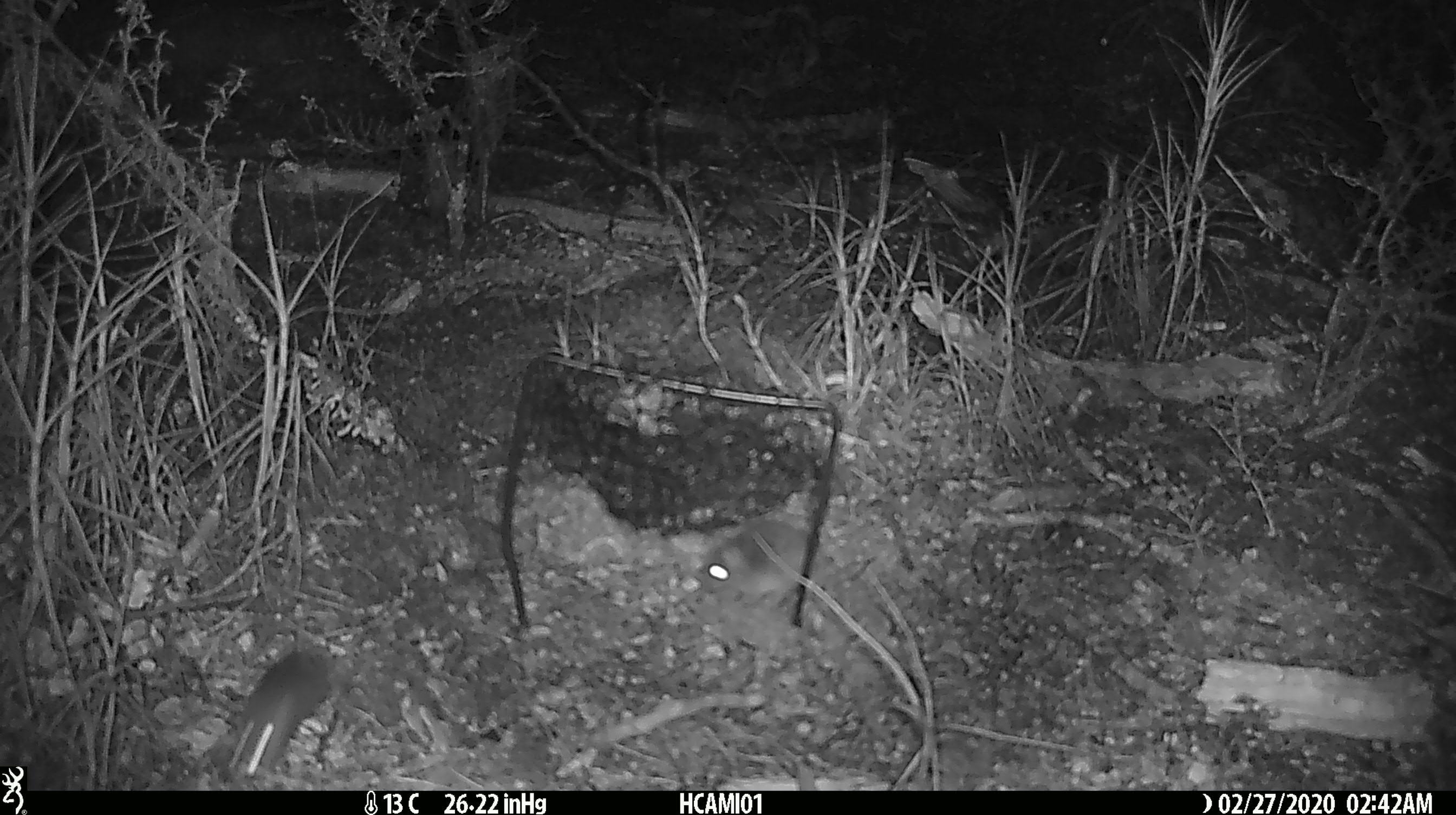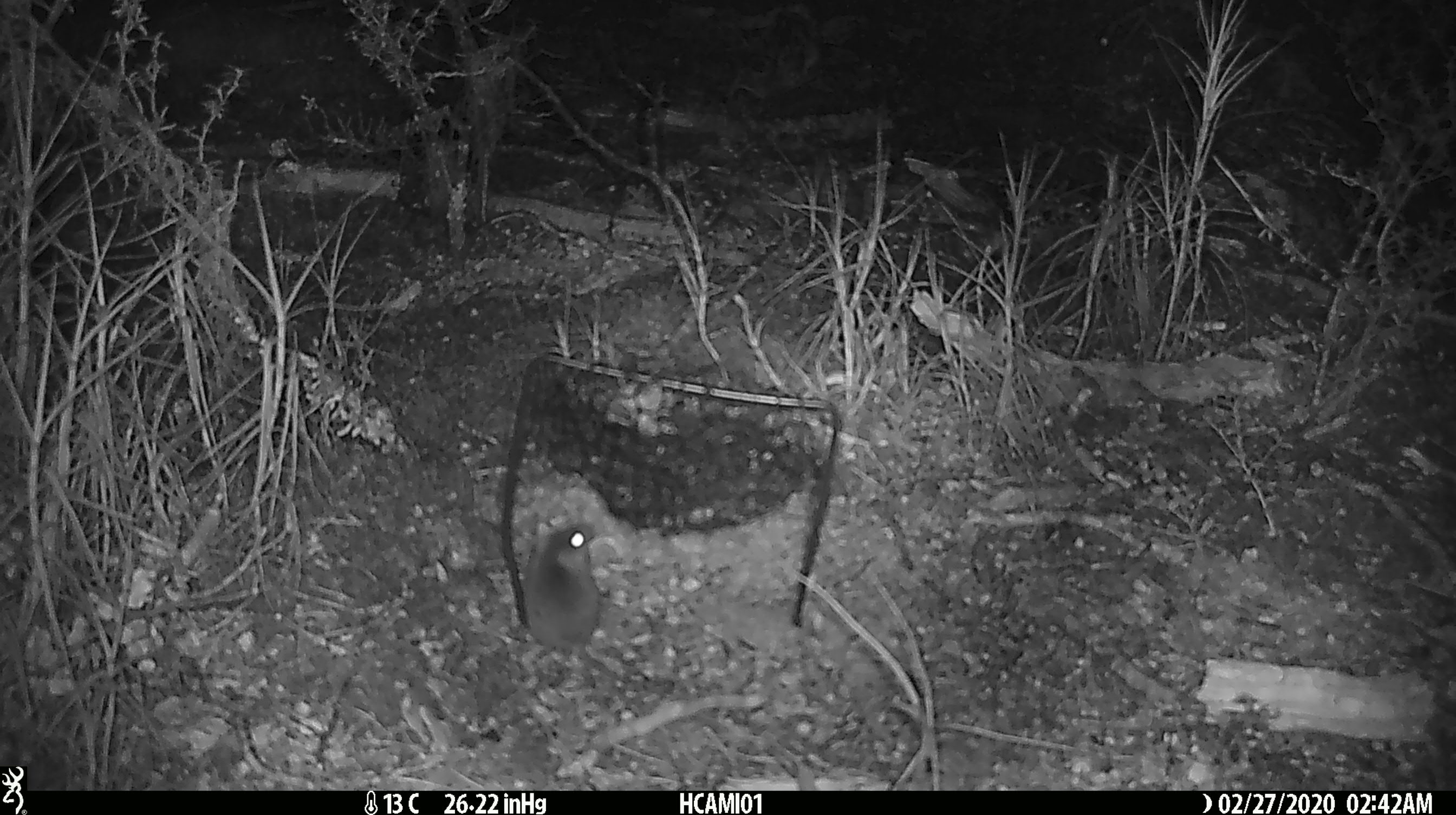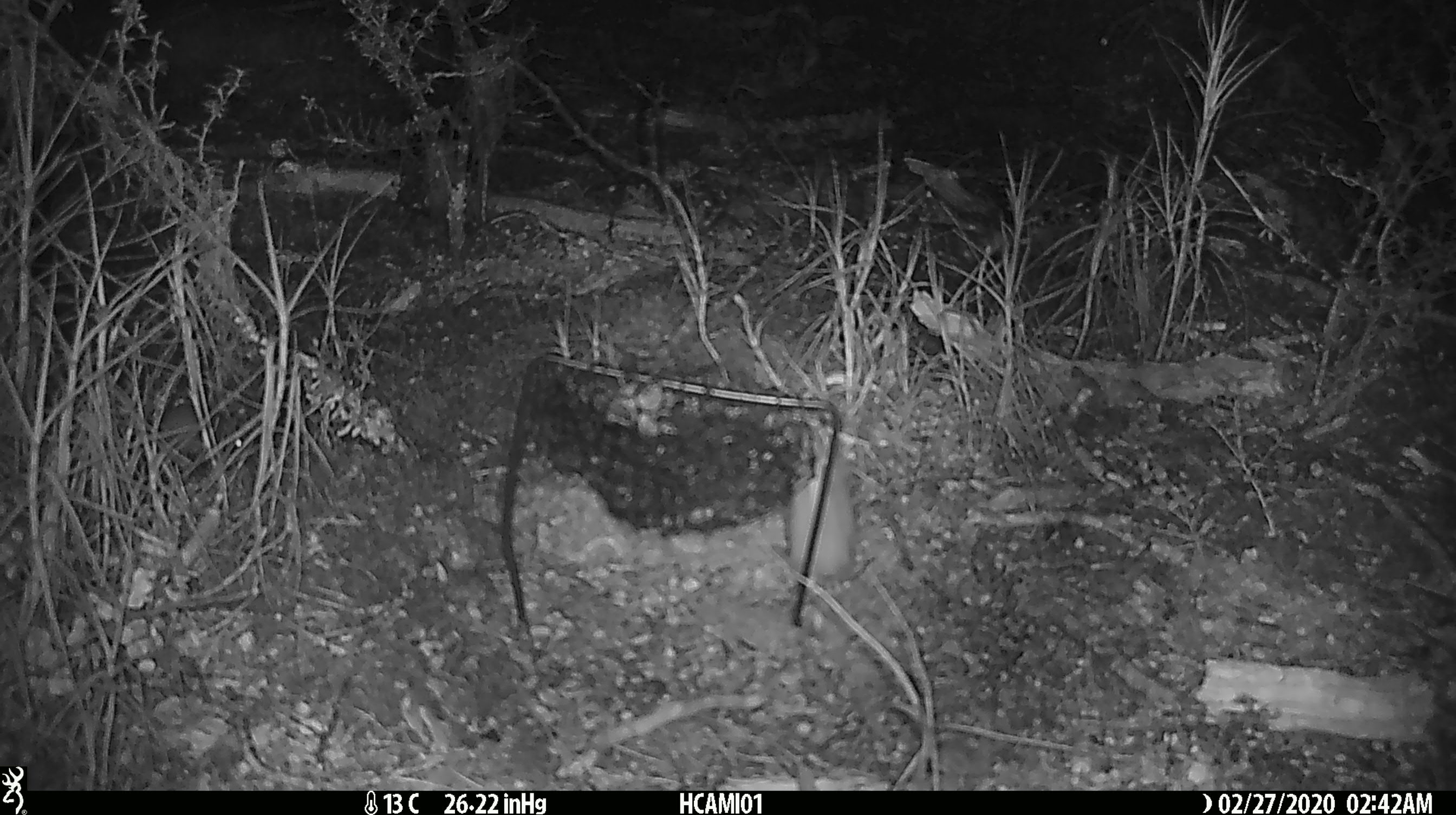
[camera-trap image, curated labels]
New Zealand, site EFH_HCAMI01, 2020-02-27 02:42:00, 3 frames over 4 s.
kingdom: Animalia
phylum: Chordata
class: Mammalia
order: Rodentia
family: Muridae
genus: Mus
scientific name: Mus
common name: mouse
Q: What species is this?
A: Mouse (Mus).